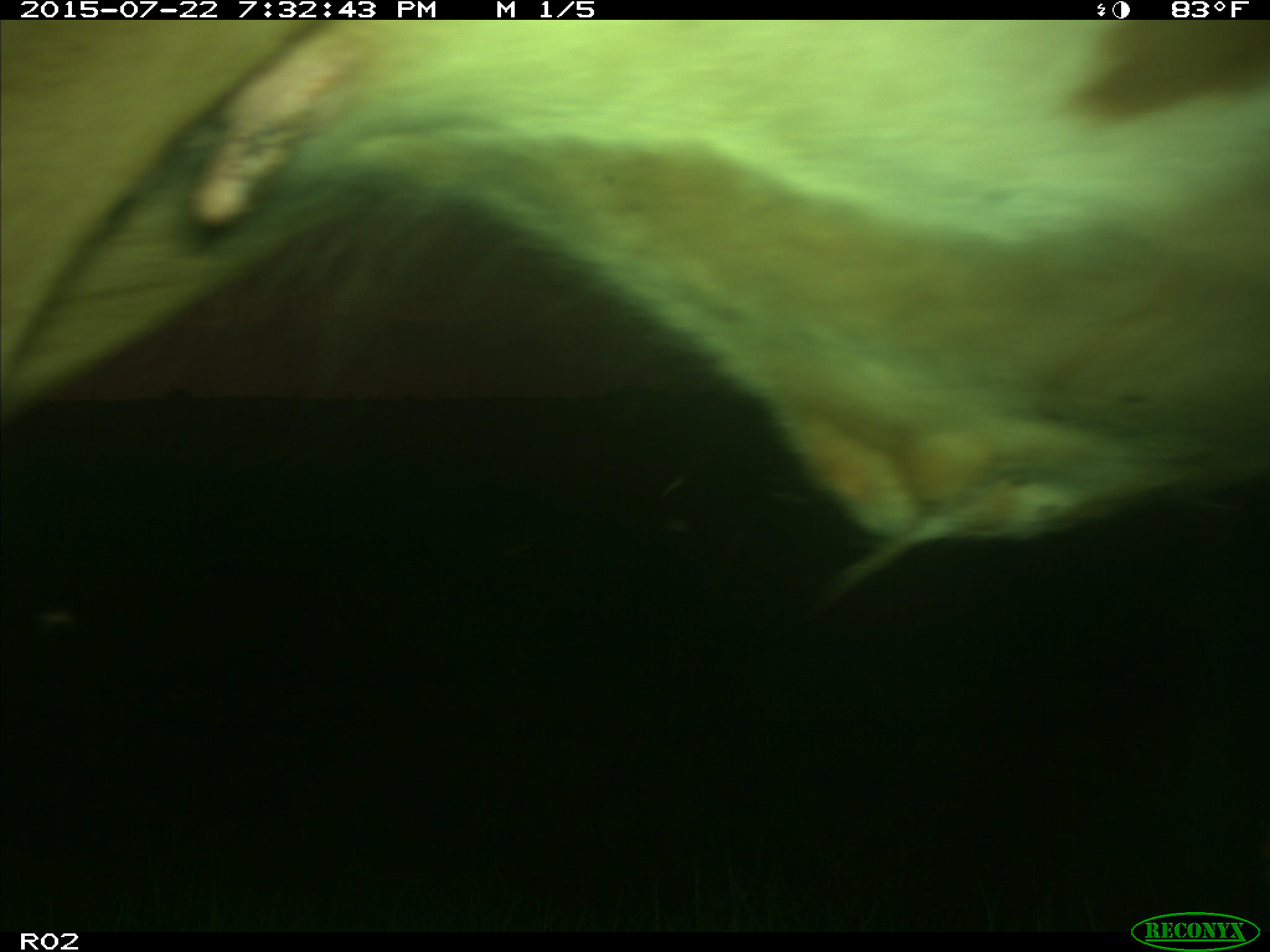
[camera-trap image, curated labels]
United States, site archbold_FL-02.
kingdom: Animalia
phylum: Chordata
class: Mammalia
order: Artiodactyla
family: Bovidae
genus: Bos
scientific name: Bos taurus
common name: domestic cow